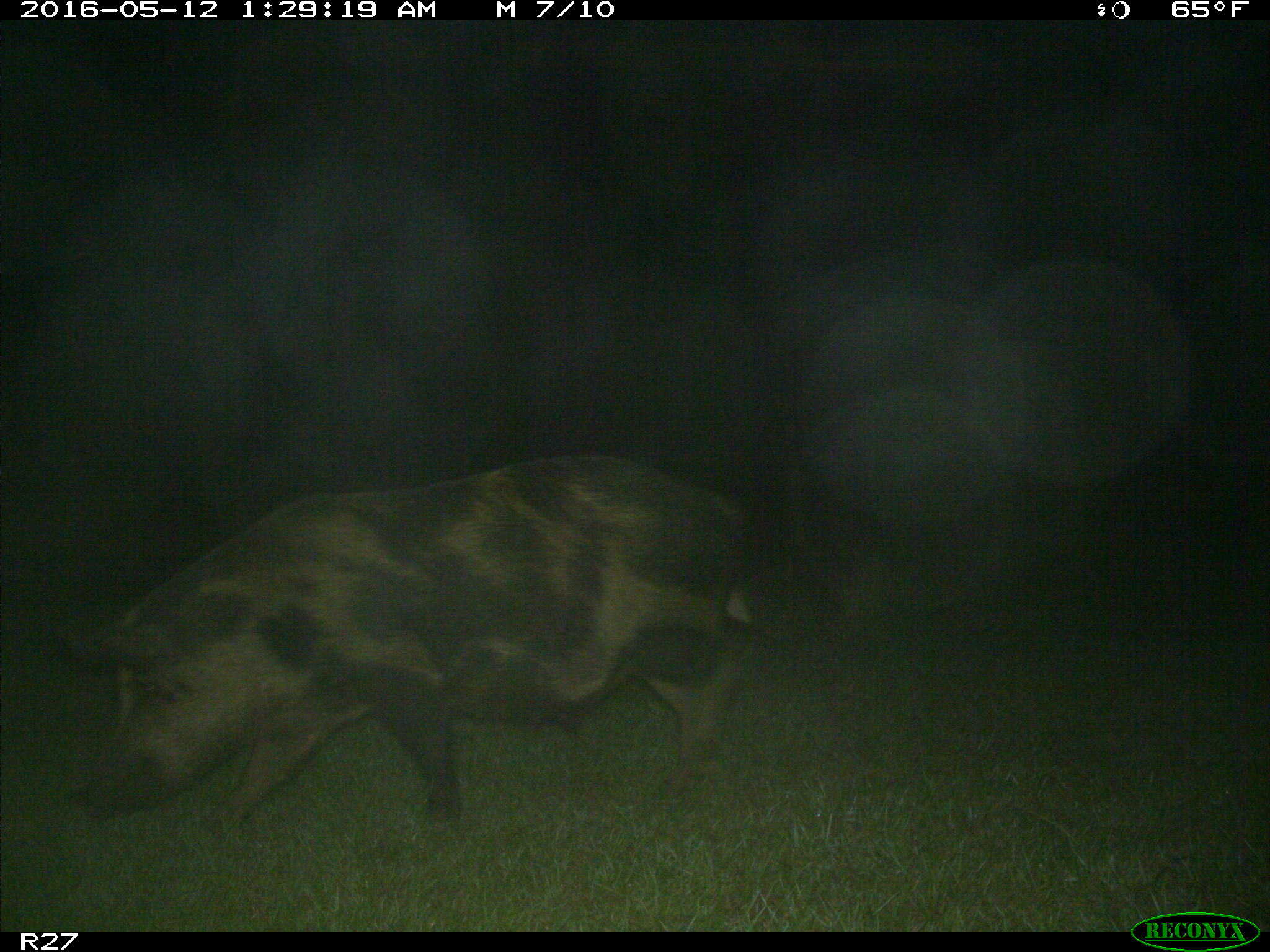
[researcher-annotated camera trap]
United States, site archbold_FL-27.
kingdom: Animalia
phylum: Chordata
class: Mammalia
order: Artiodactyla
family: Suidae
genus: Sus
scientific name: Sus scrofa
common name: wild boar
Sus scrofa (wild boar).